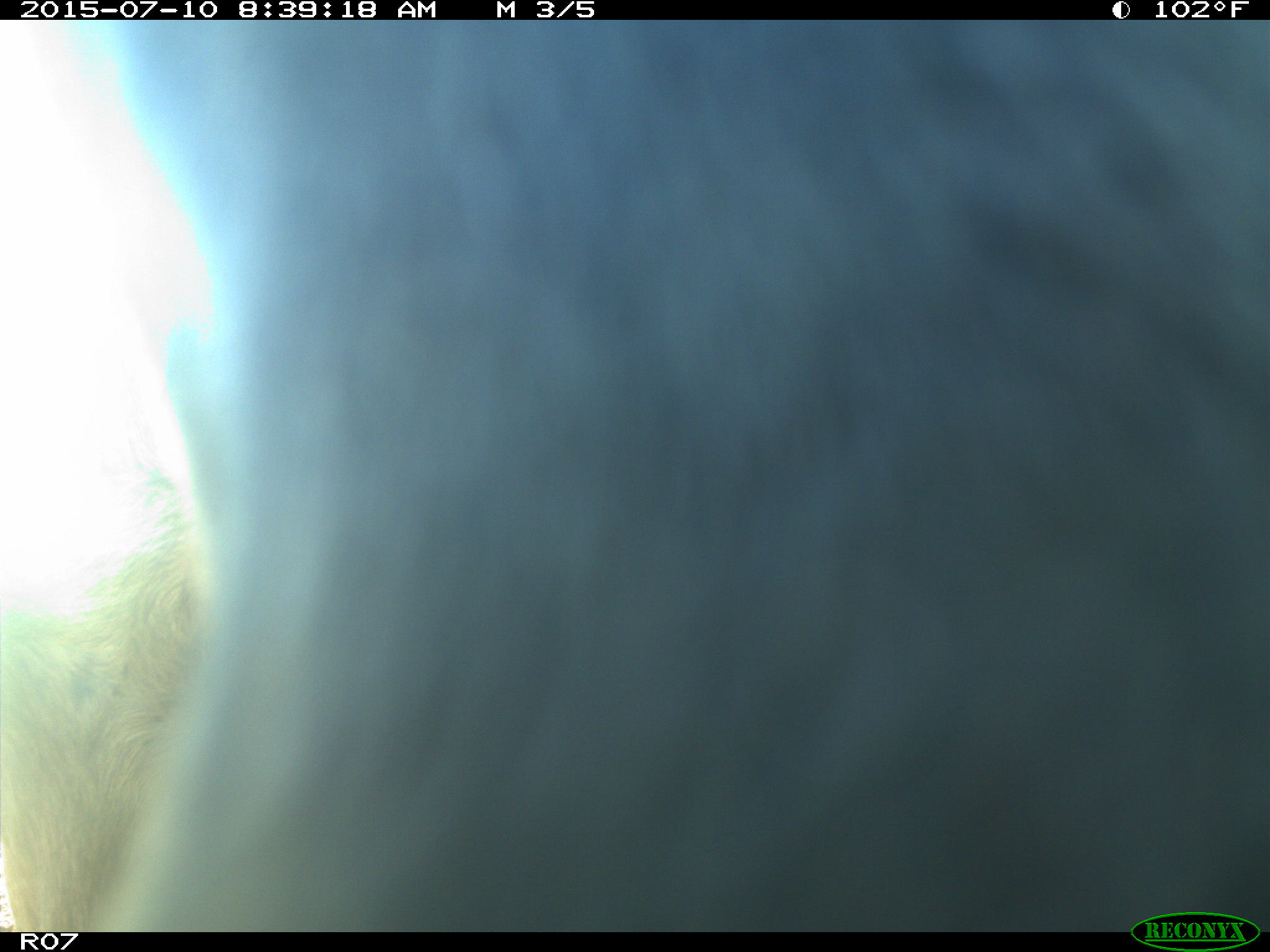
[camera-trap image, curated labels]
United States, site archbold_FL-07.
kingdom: Animalia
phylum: Chordata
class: Mammalia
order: Artiodactyla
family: Bovidae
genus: Bos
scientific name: Bos taurus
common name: domestic cow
Bos taurus (domestic cow).